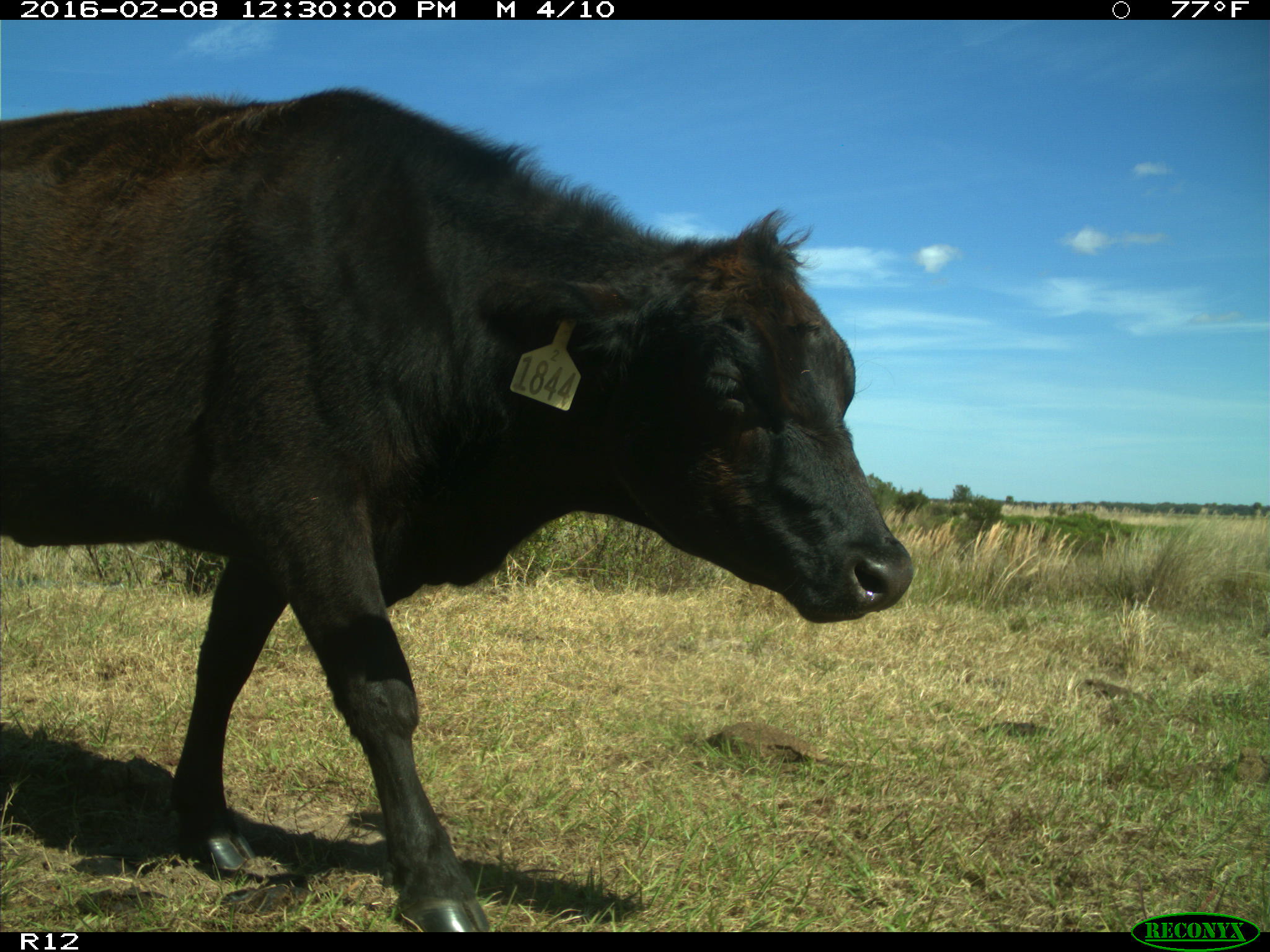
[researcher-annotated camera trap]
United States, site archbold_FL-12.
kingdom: Animalia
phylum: Chordata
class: Mammalia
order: Artiodactyla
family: Bovidae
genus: Bos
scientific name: Bos taurus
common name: domestic cow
Bos taurus (domestic cow).